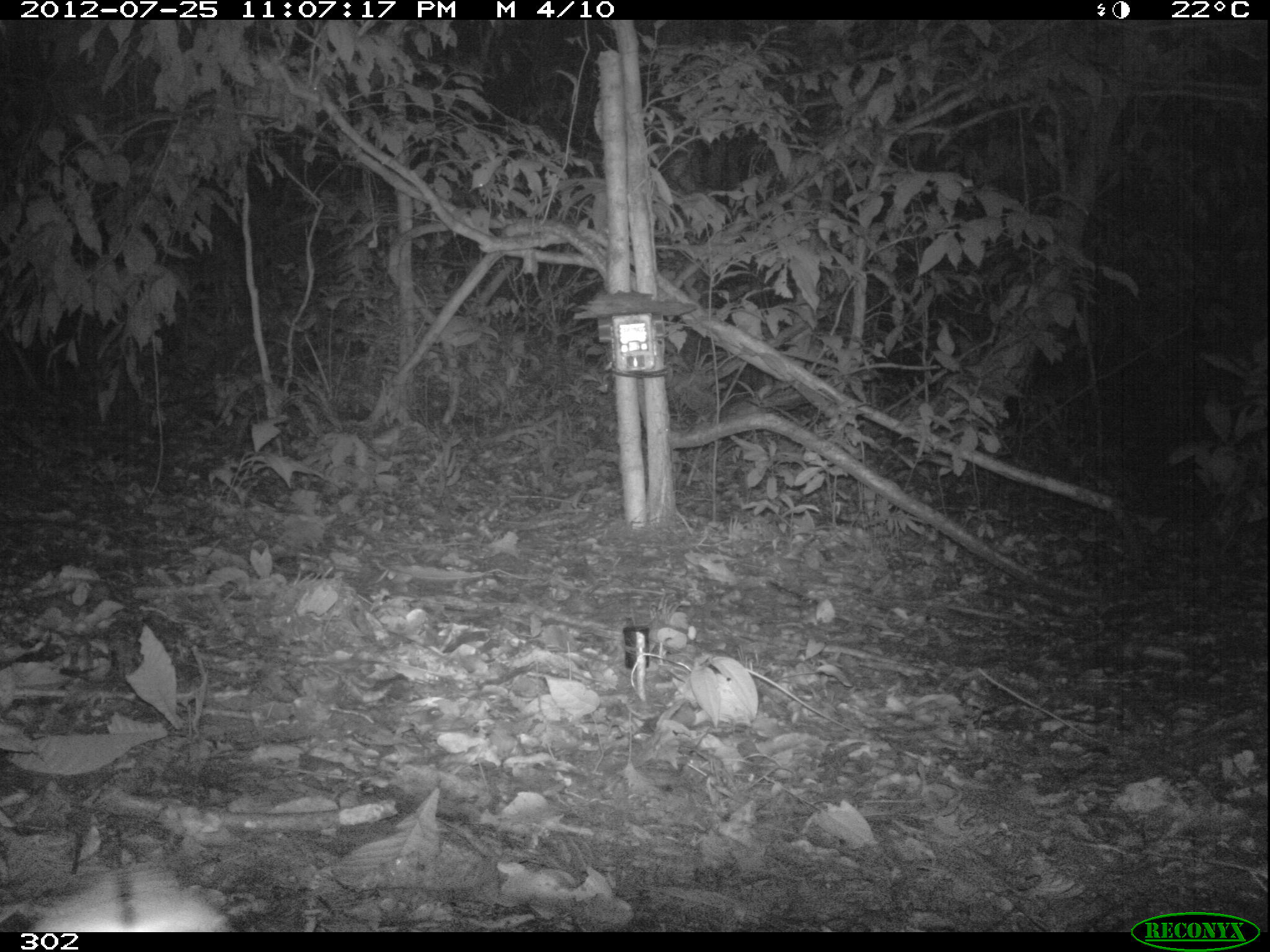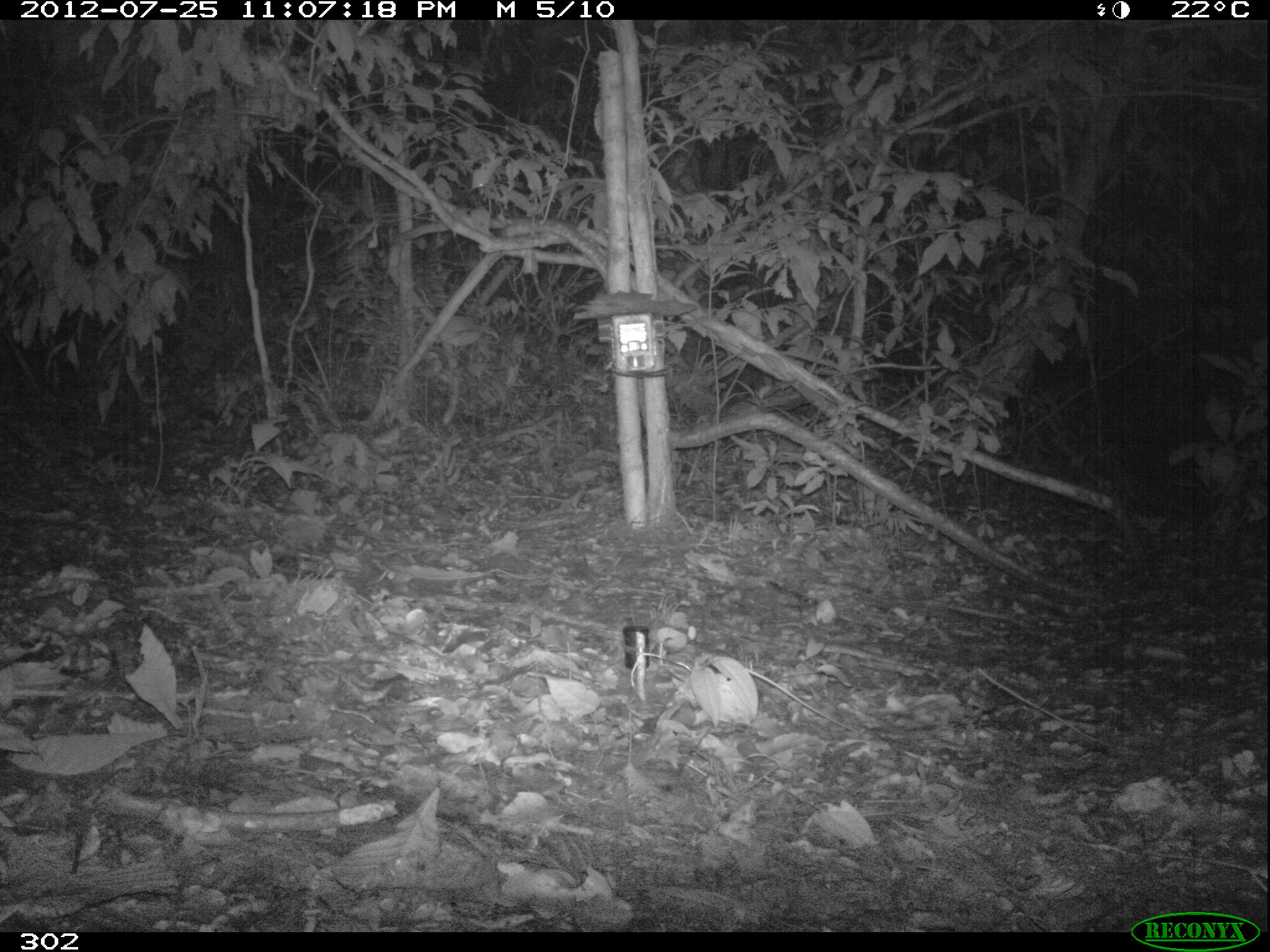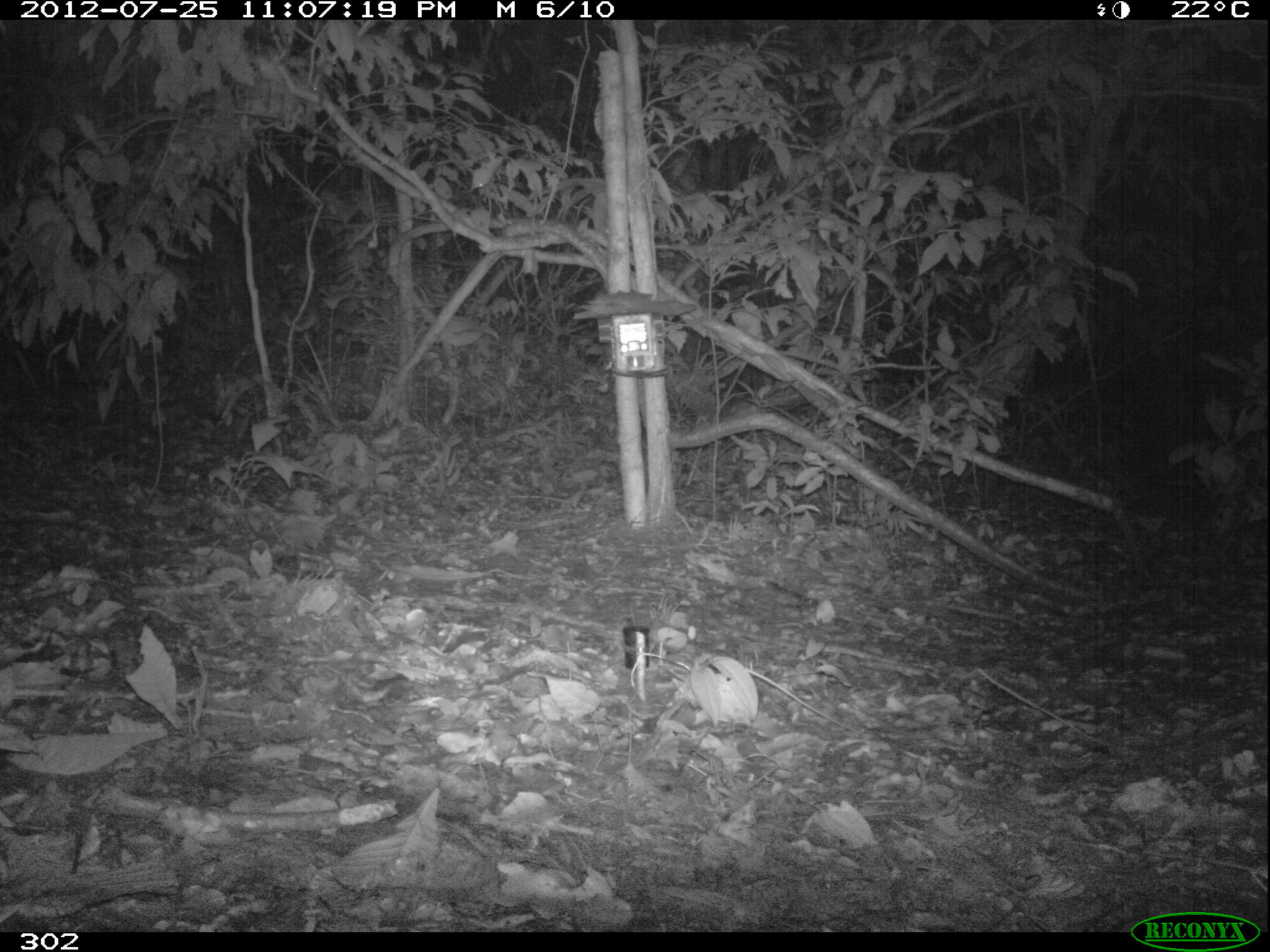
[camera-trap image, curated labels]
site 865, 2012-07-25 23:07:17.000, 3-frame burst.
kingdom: Animalia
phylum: Arthropoda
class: Insecta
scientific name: Insecta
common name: insects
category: unknown insect